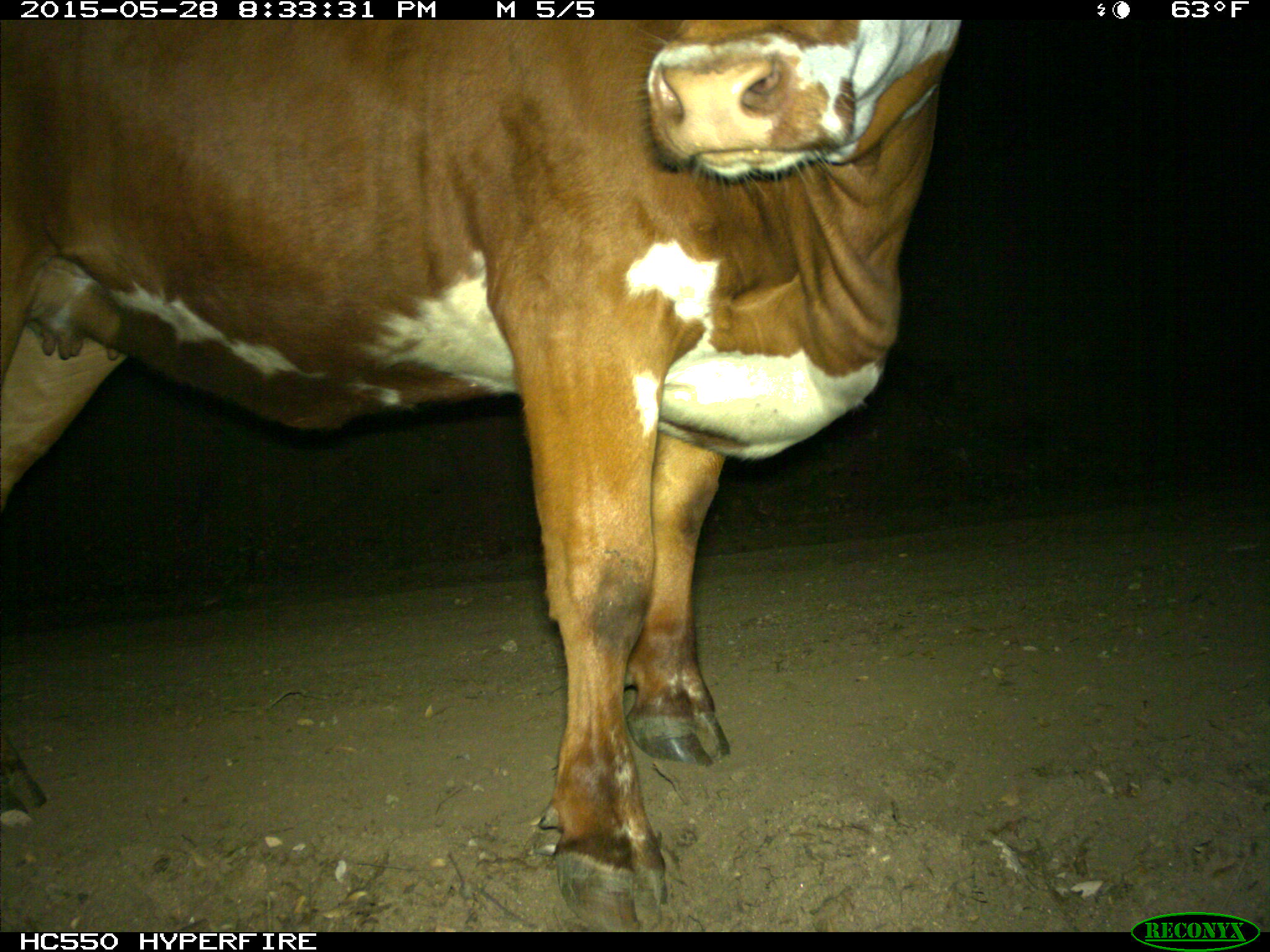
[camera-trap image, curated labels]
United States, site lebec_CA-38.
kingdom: Animalia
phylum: Chordata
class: Mammalia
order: Artiodactyla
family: Bovidae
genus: Bos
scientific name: Bos taurus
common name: domestic cow